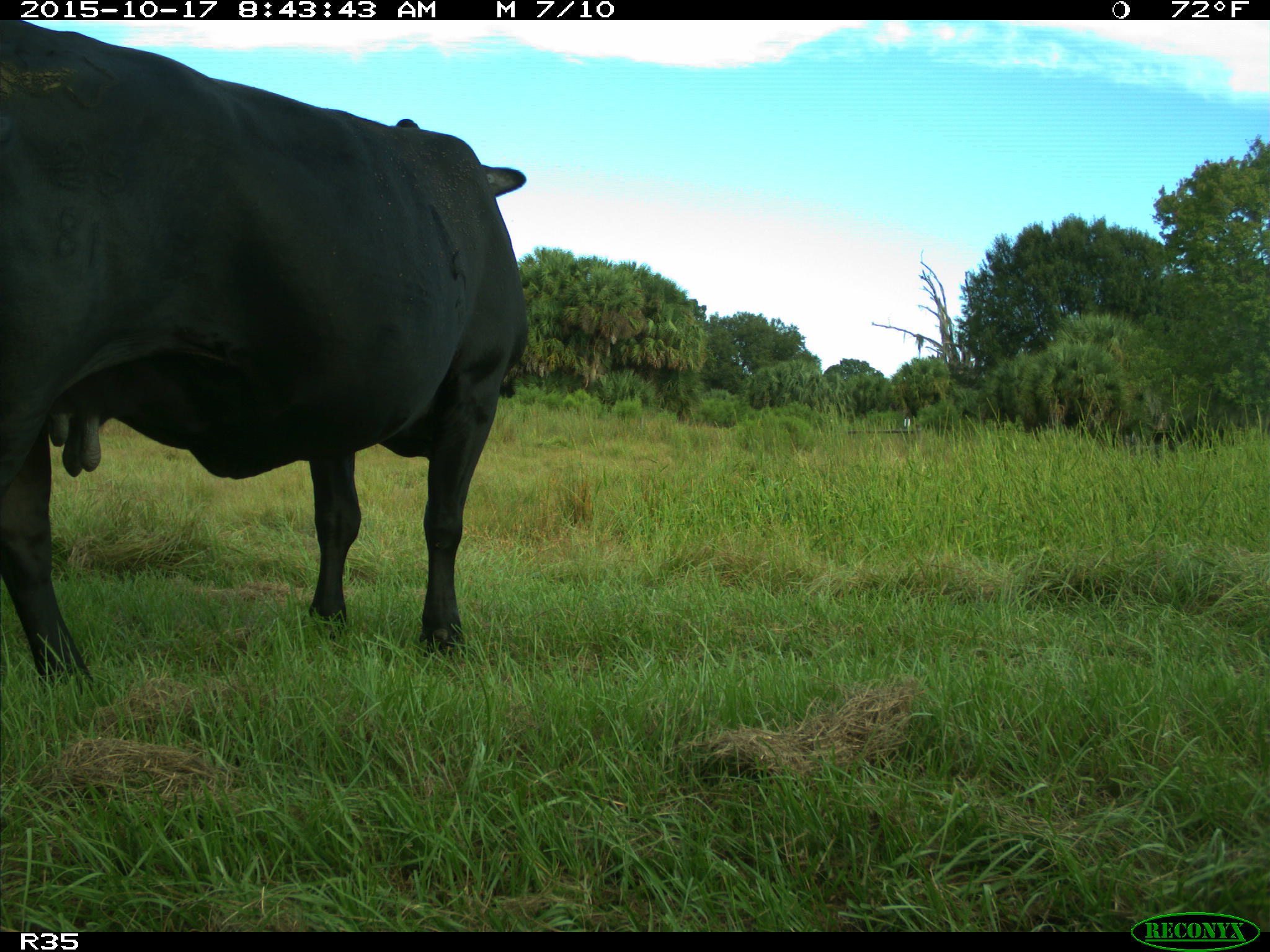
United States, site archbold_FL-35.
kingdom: Animalia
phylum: Chordata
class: Mammalia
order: Artiodactyla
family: Bovidae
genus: Bos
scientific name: Bos taurus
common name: domestic cow